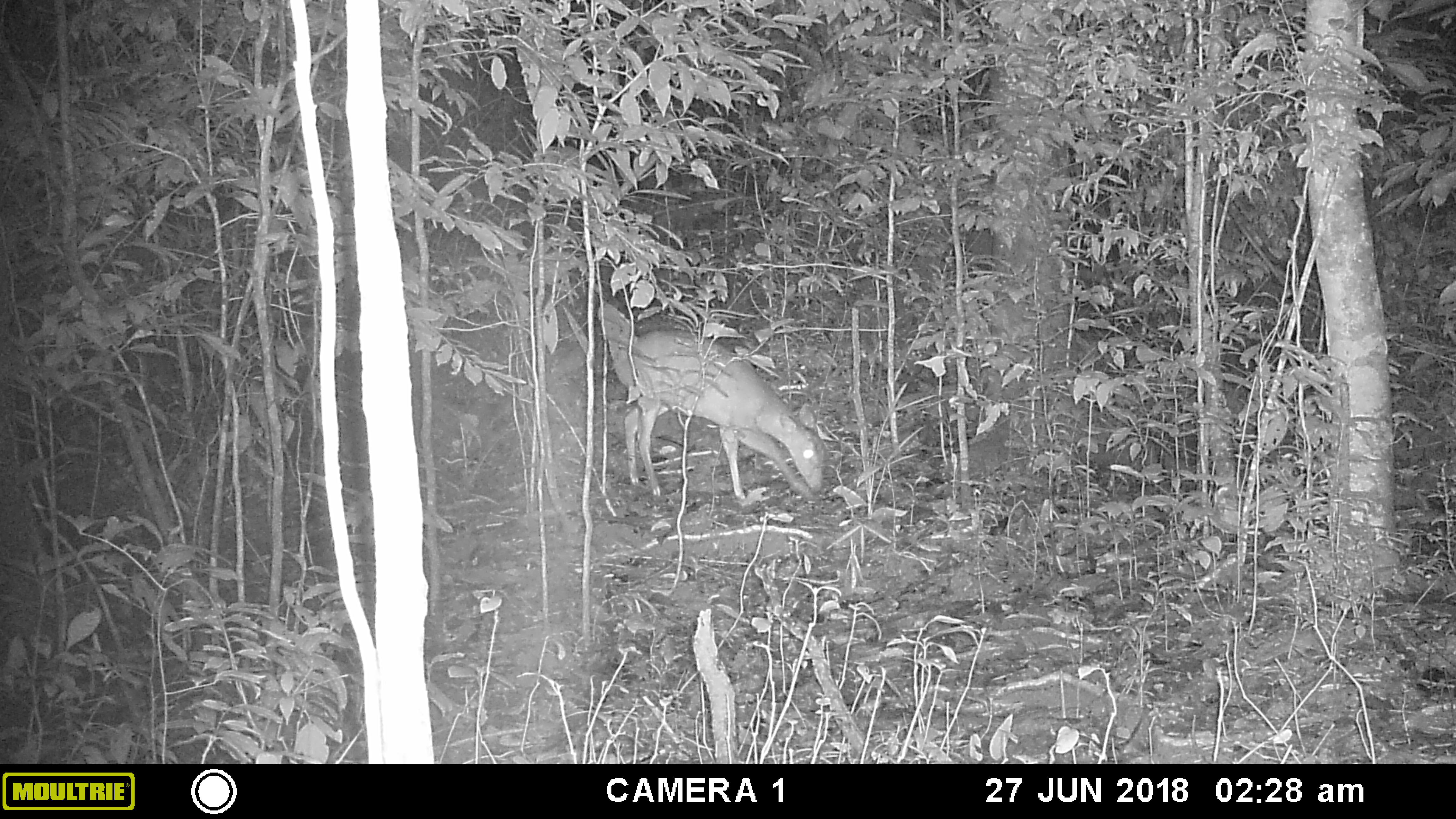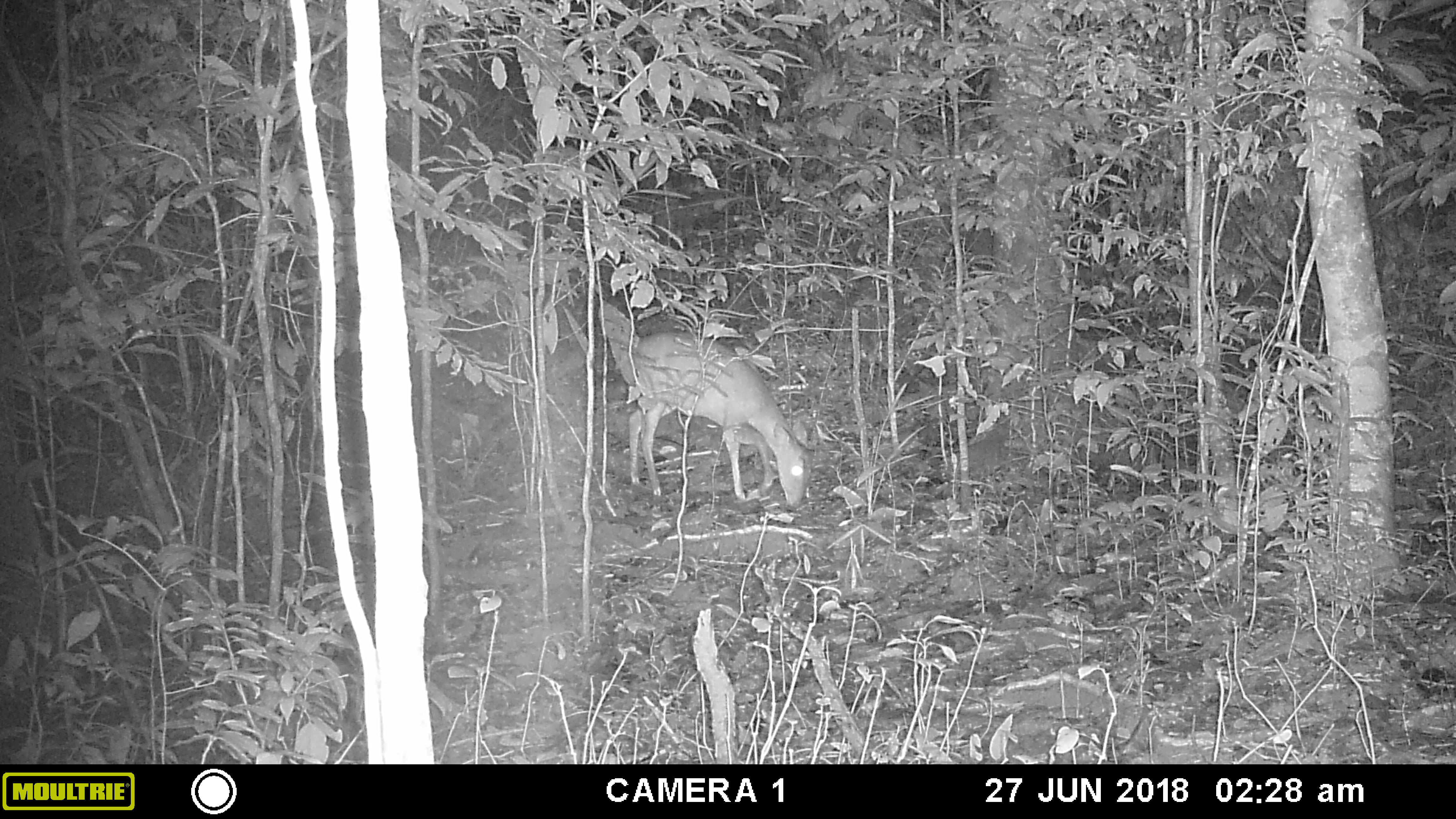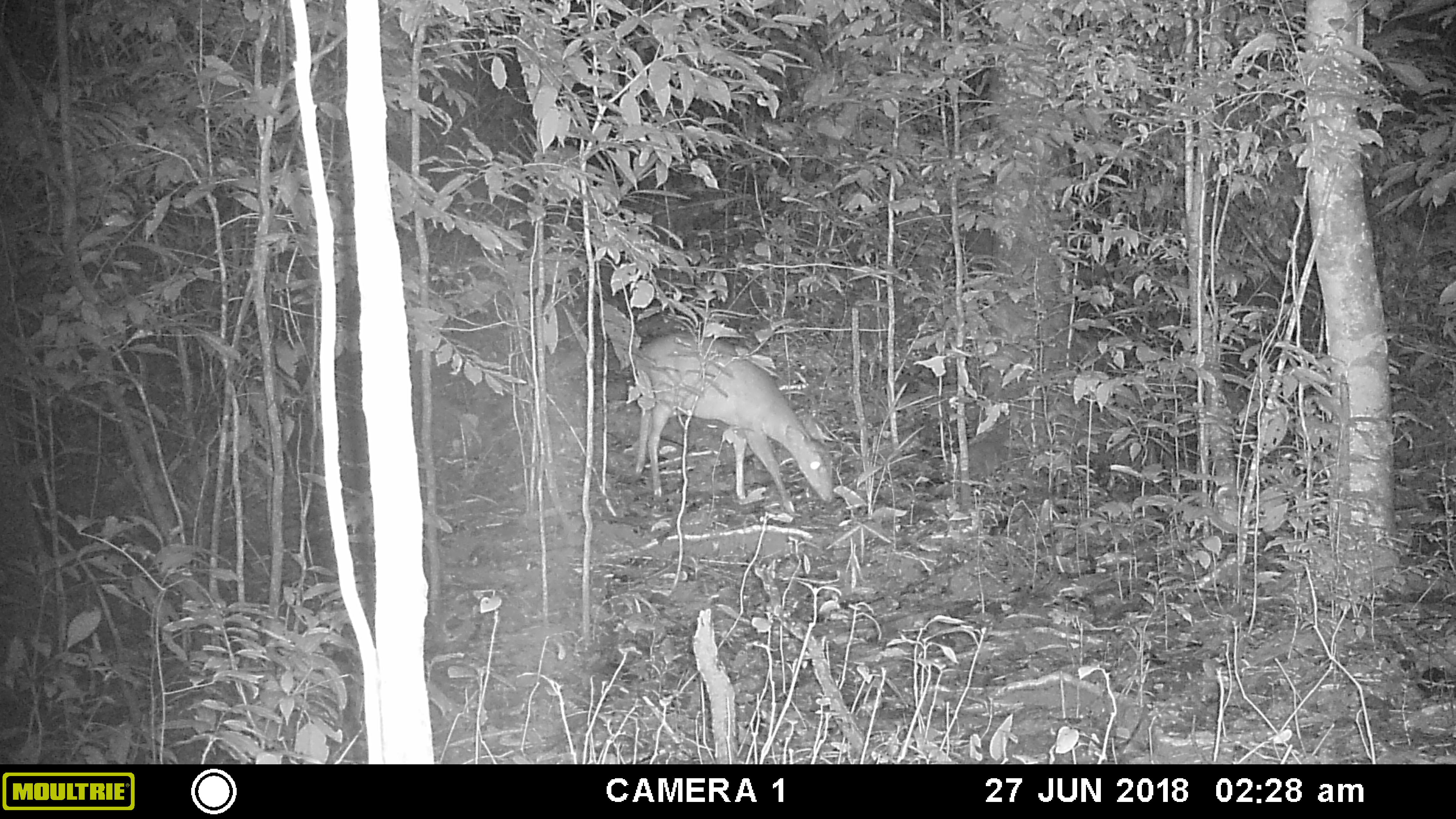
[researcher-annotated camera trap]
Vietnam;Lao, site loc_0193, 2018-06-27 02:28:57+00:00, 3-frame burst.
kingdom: Animalia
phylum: Chordata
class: Mammalia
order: Artiodactyla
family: Cervidae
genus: Muntiacus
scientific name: Muntiacus vuquangensis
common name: large-antlered muntjac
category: large antlered muntjac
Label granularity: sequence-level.